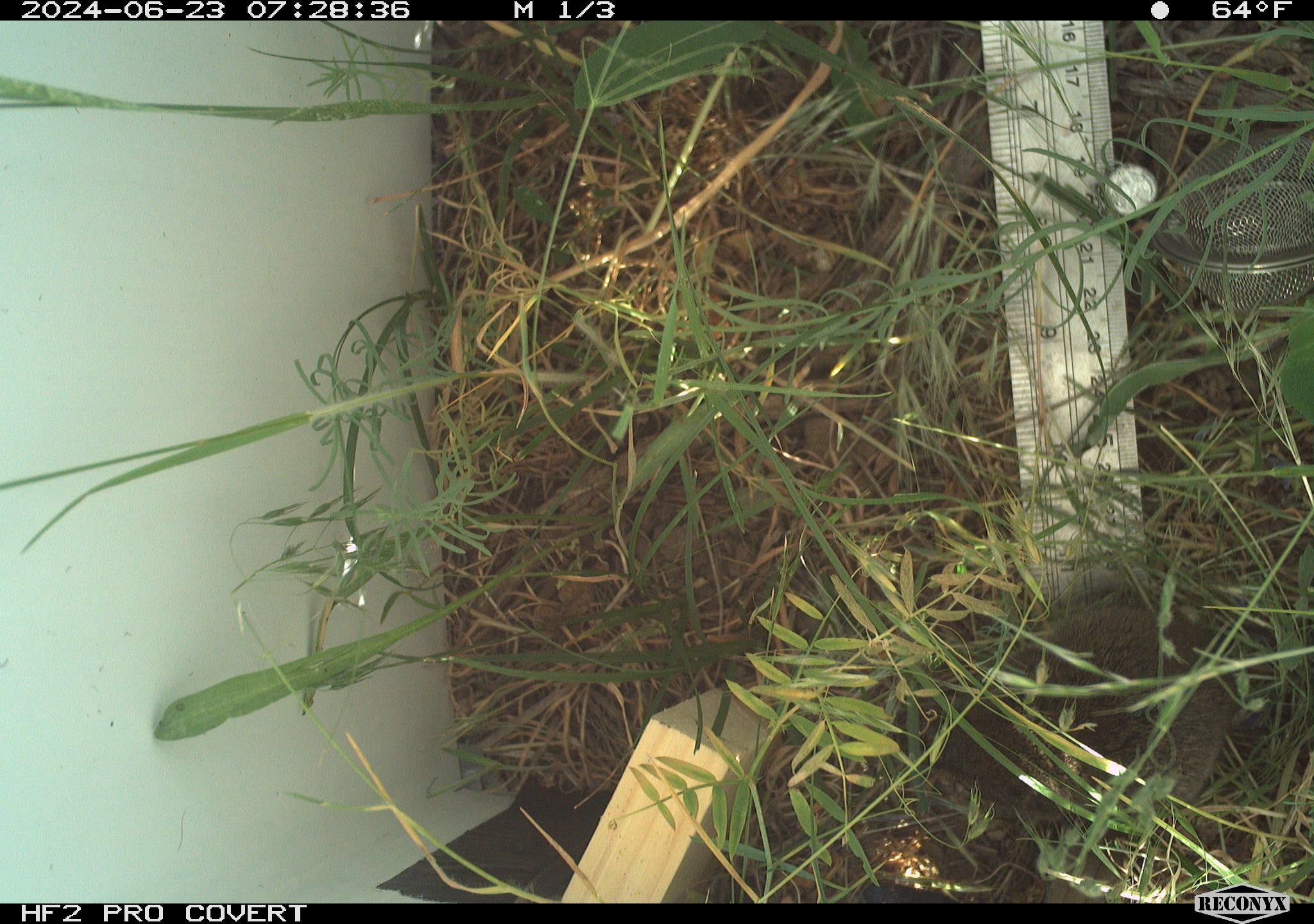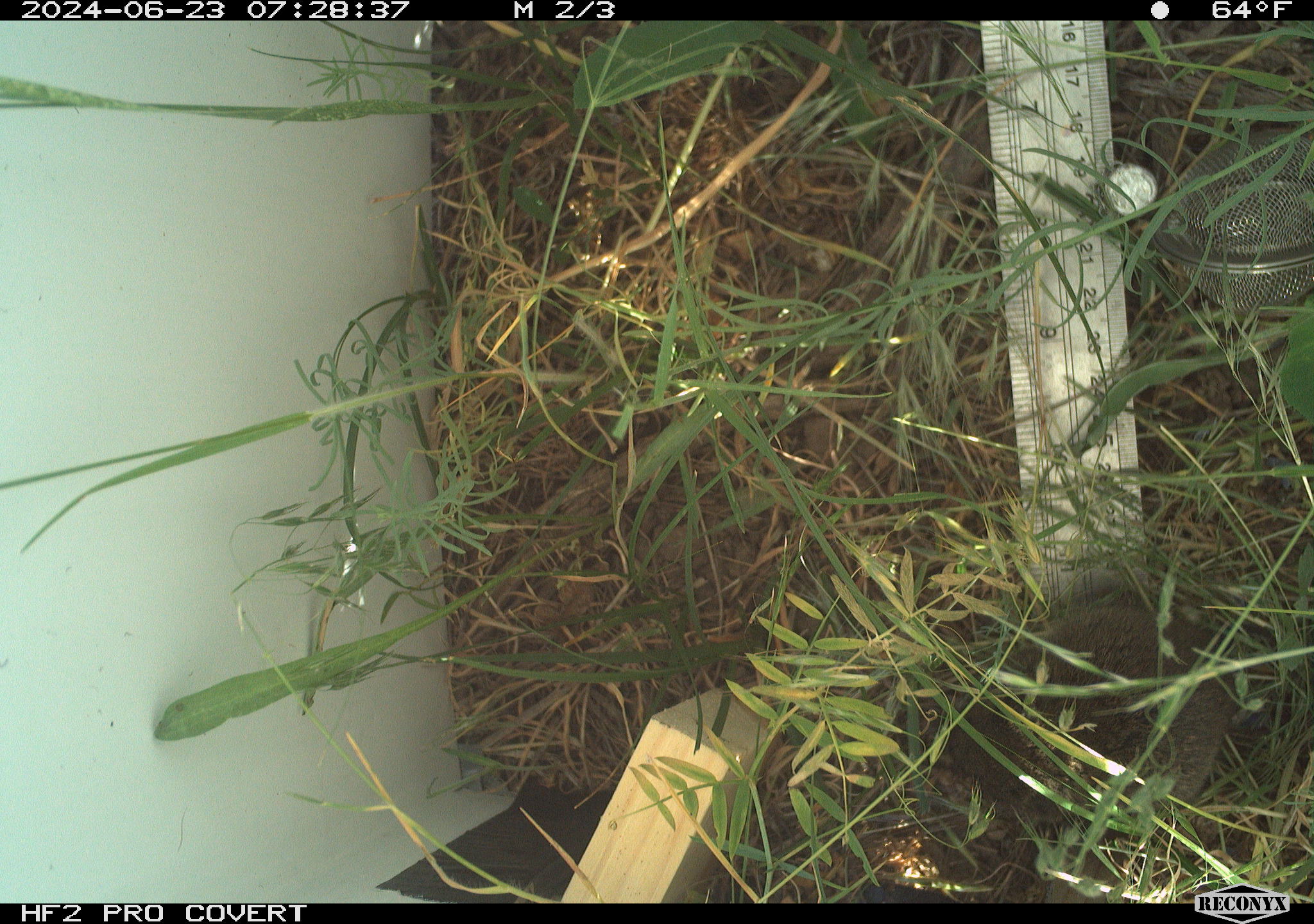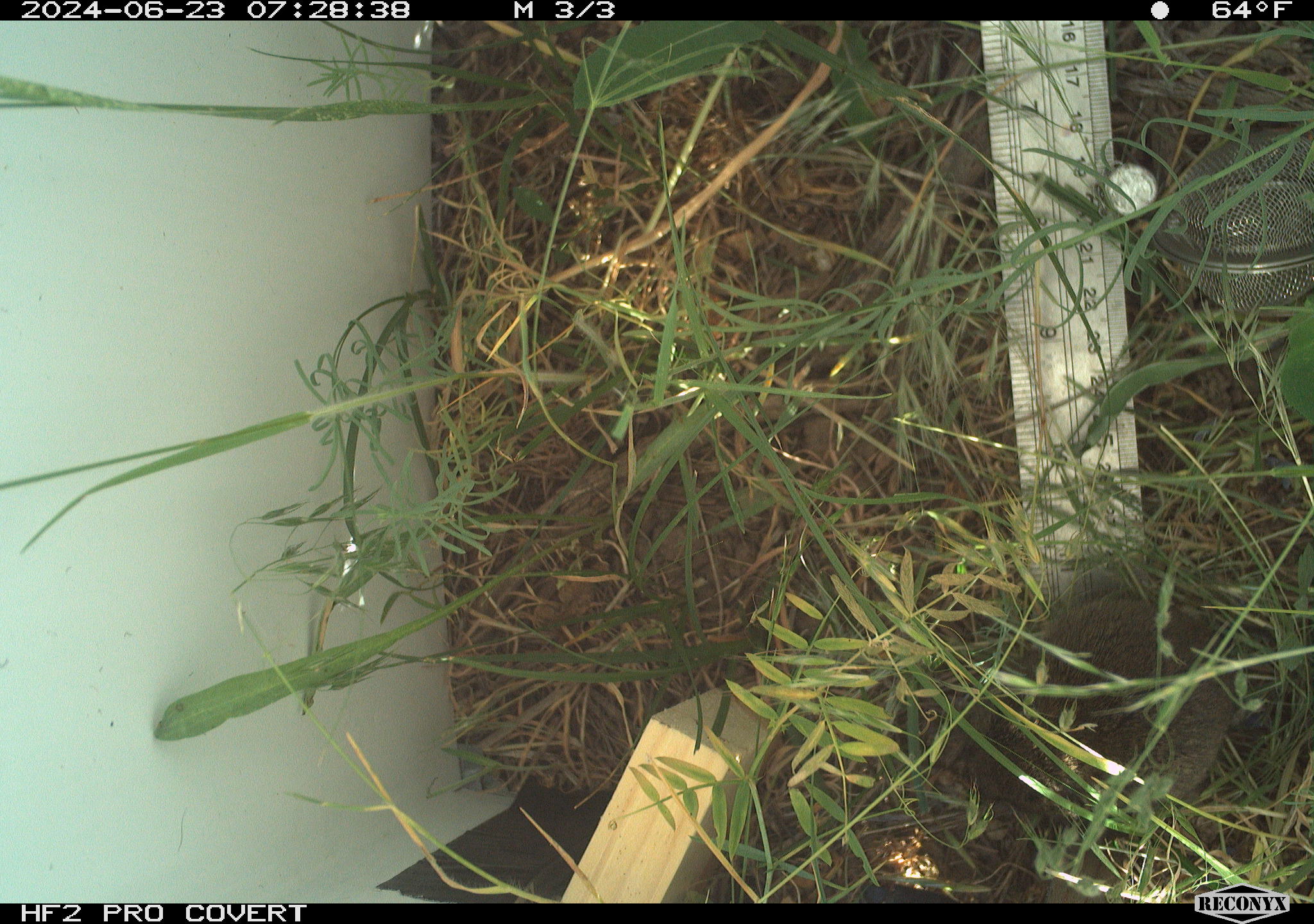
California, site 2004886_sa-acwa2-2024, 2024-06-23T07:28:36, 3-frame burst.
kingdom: Animalia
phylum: Chordata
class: Mammalia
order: Rodentia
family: Cricetidae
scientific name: Cricetidae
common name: hamsters, voles, lemmings, and allies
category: cricetidae family